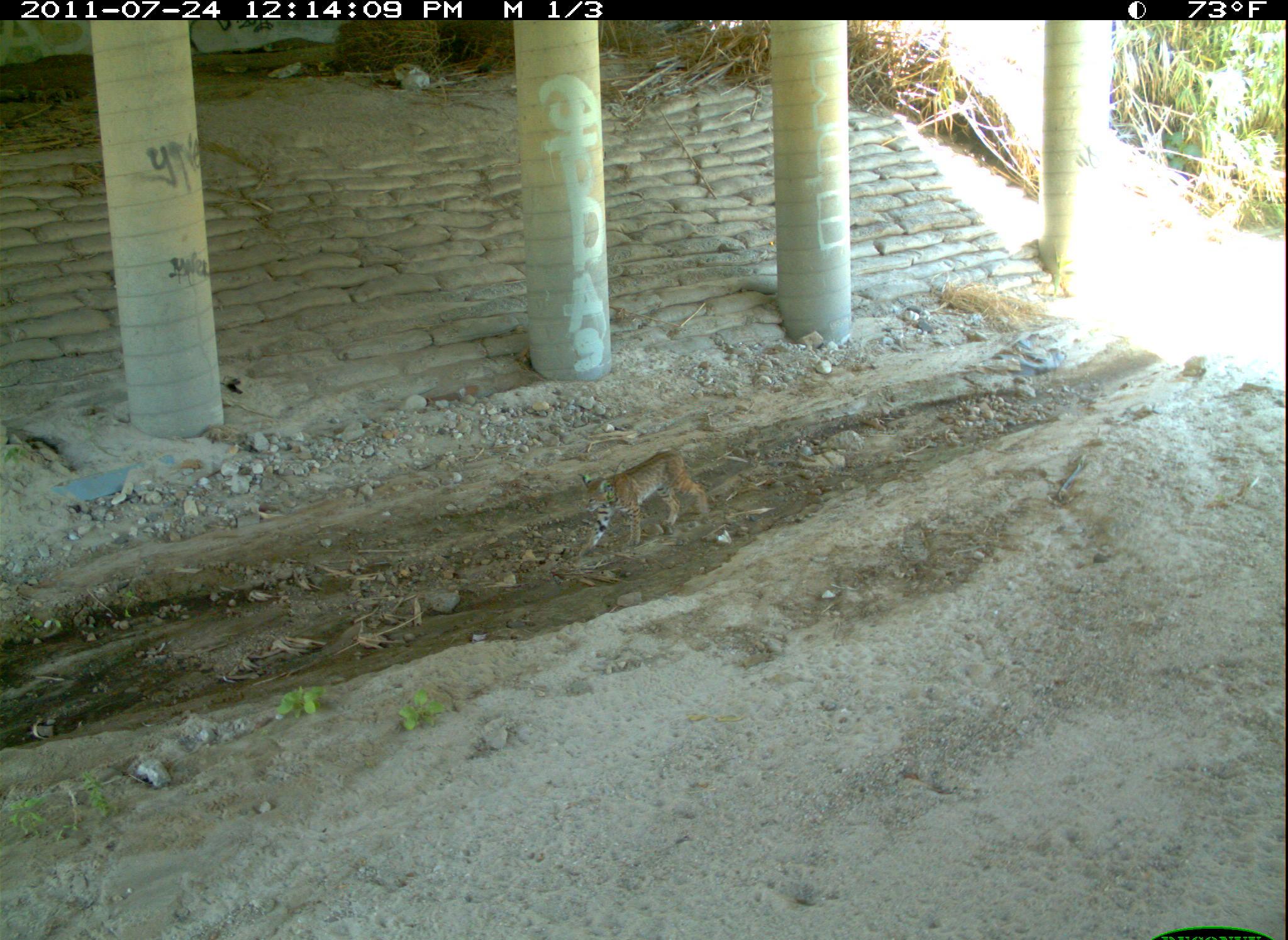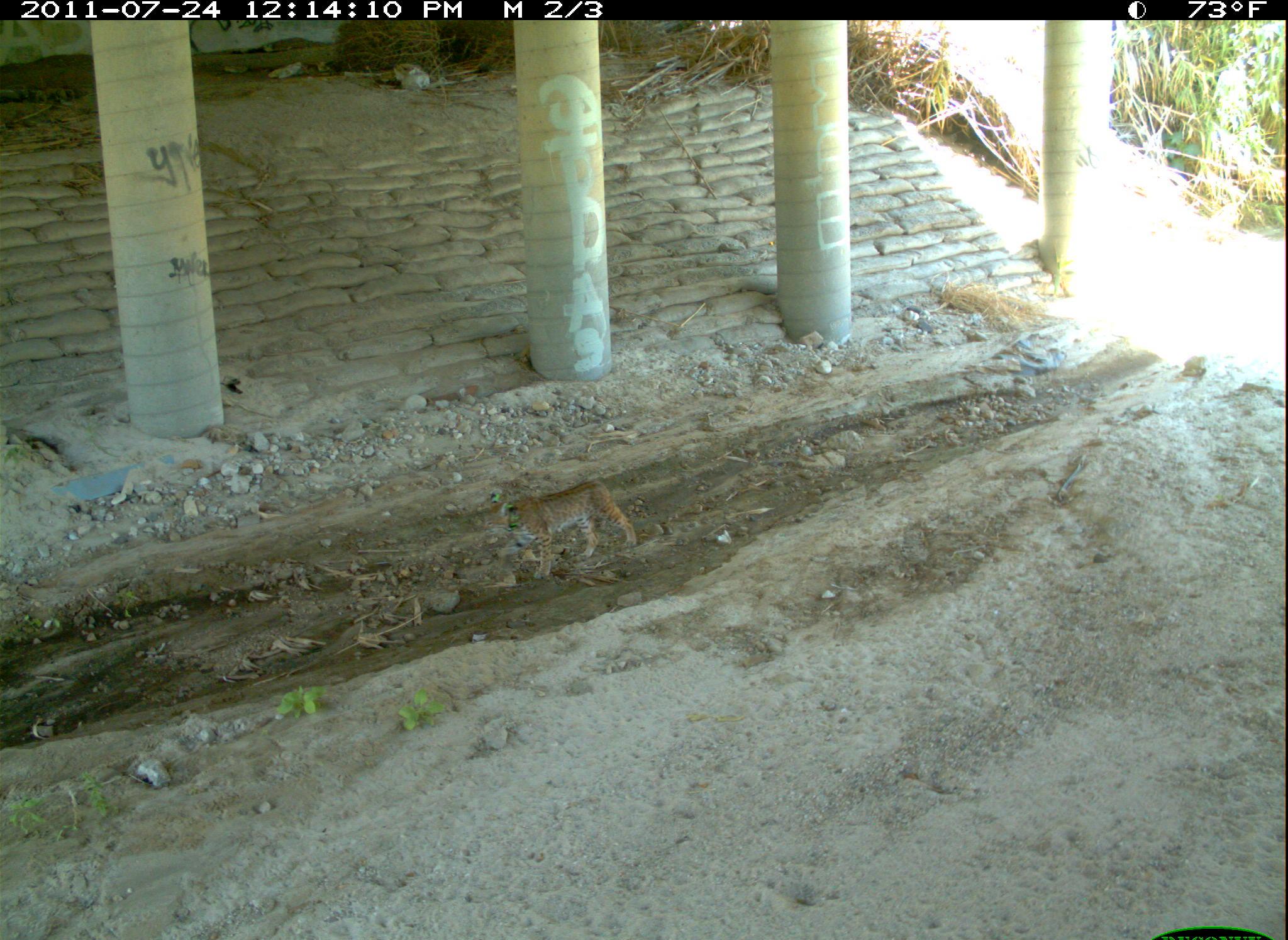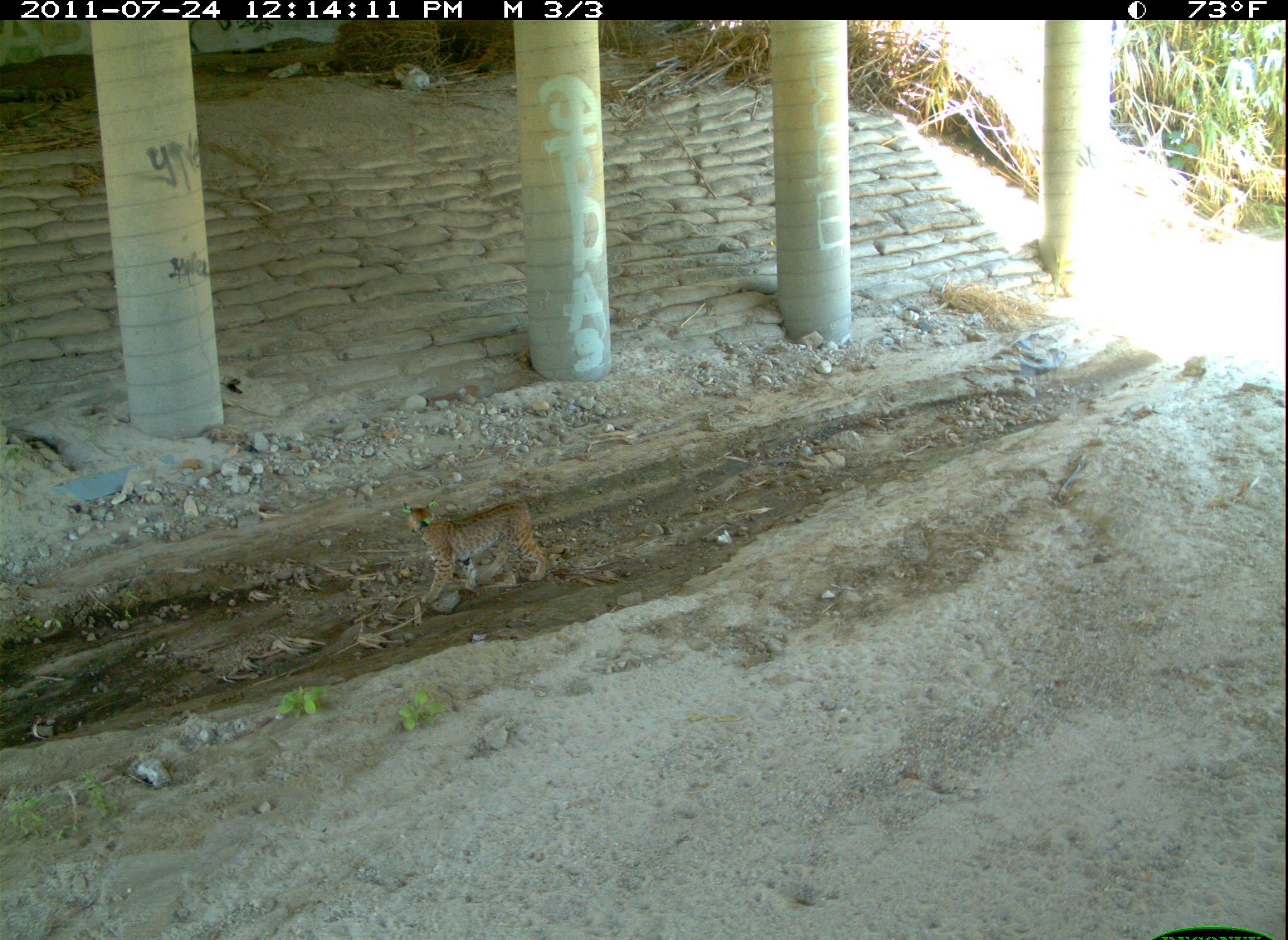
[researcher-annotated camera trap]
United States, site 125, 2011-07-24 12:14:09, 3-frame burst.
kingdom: Animalia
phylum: Chordata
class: Mammalia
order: Carnivora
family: Felidae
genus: Lynx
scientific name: Lynx rufus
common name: bobcat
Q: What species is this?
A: Bobcat (Lynx rufus).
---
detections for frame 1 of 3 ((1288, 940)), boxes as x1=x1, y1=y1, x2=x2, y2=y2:
bobcat: x1=573, y1=442, x2=714, y2=562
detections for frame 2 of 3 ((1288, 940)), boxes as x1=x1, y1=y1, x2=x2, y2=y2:
bobcat: x1=479, y1=469, x2=642, y2=595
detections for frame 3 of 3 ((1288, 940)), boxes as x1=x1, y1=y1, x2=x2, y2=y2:
bobcat: x1=393, y1=491, x2=555, y2=612